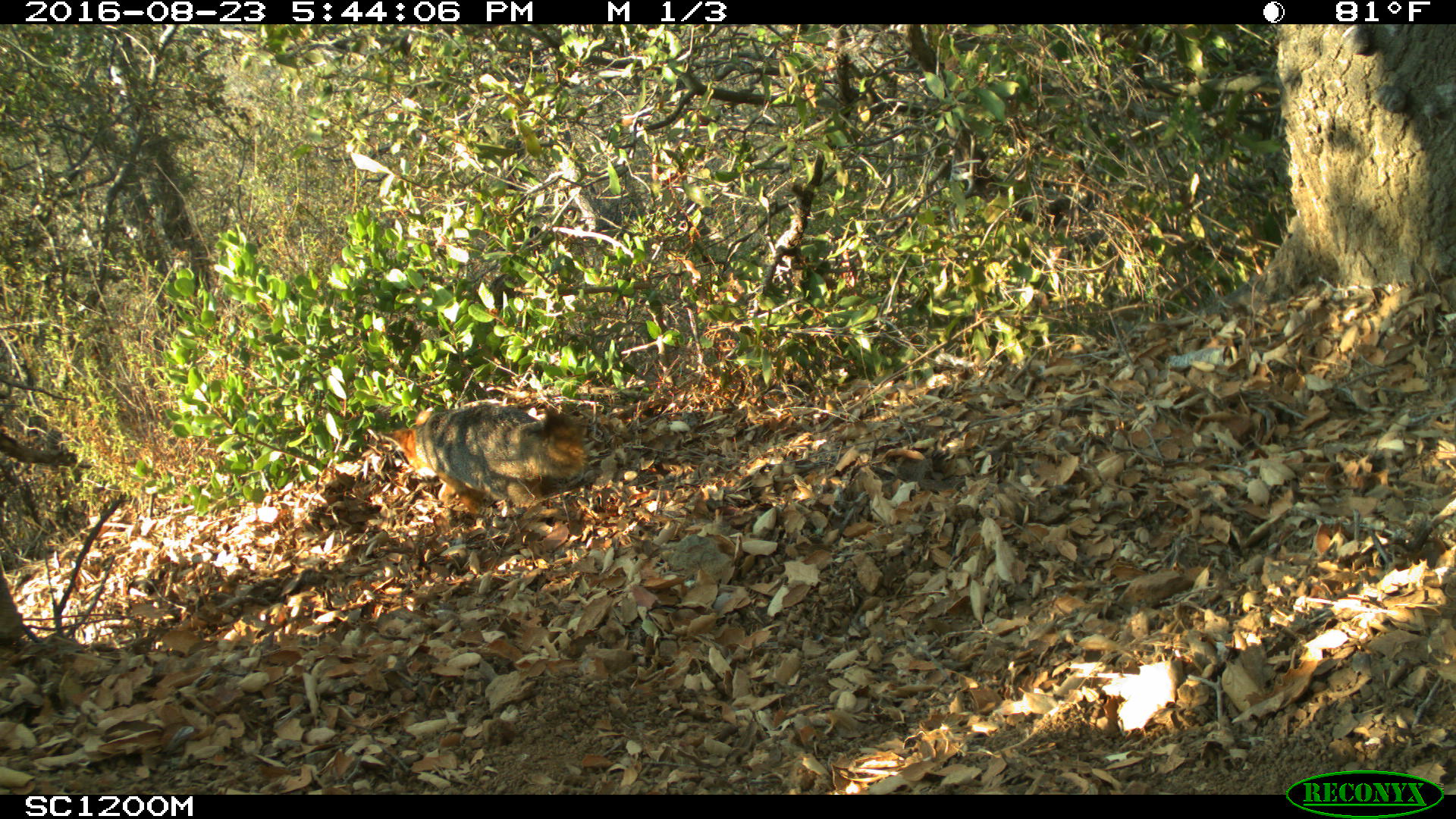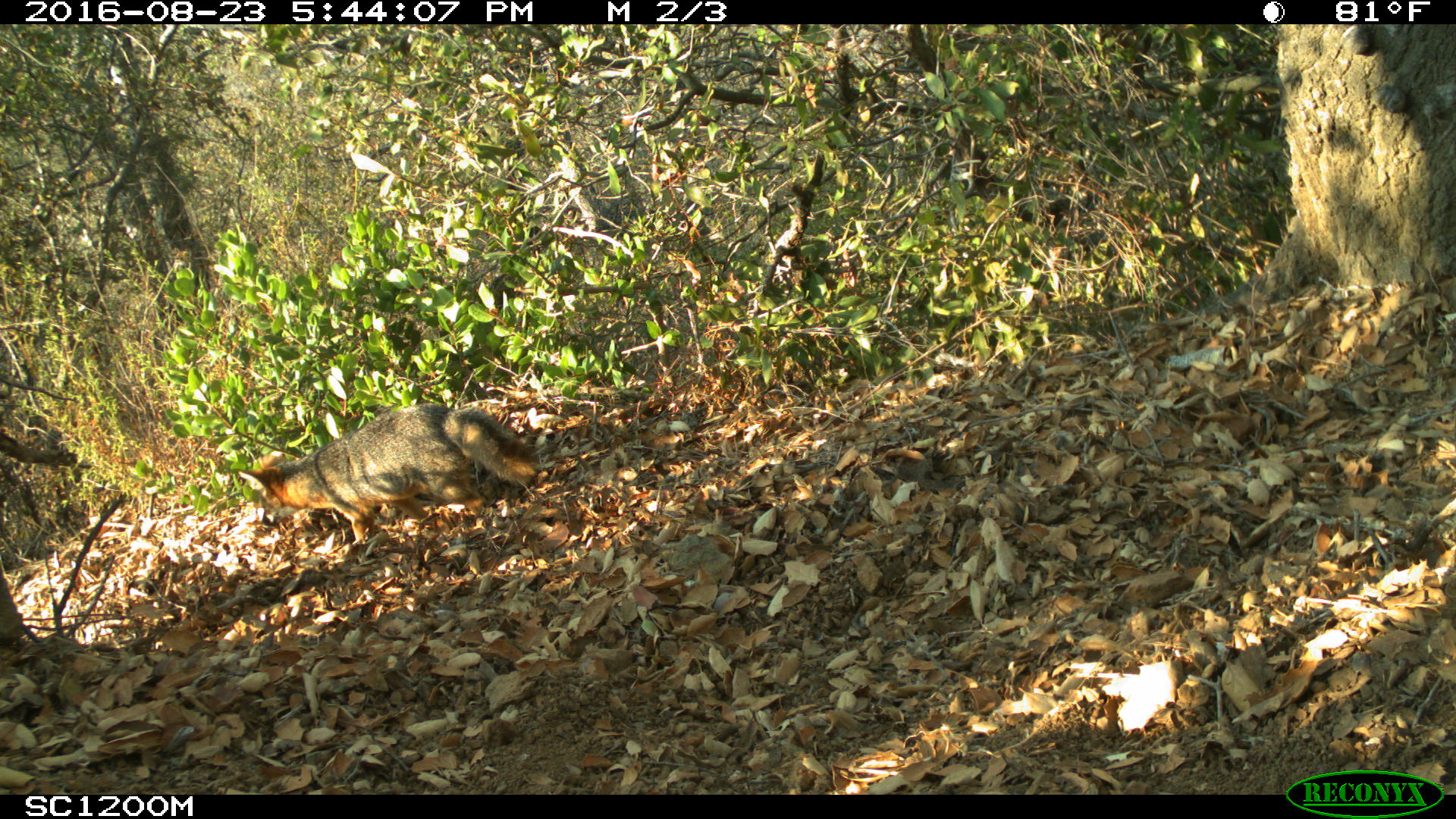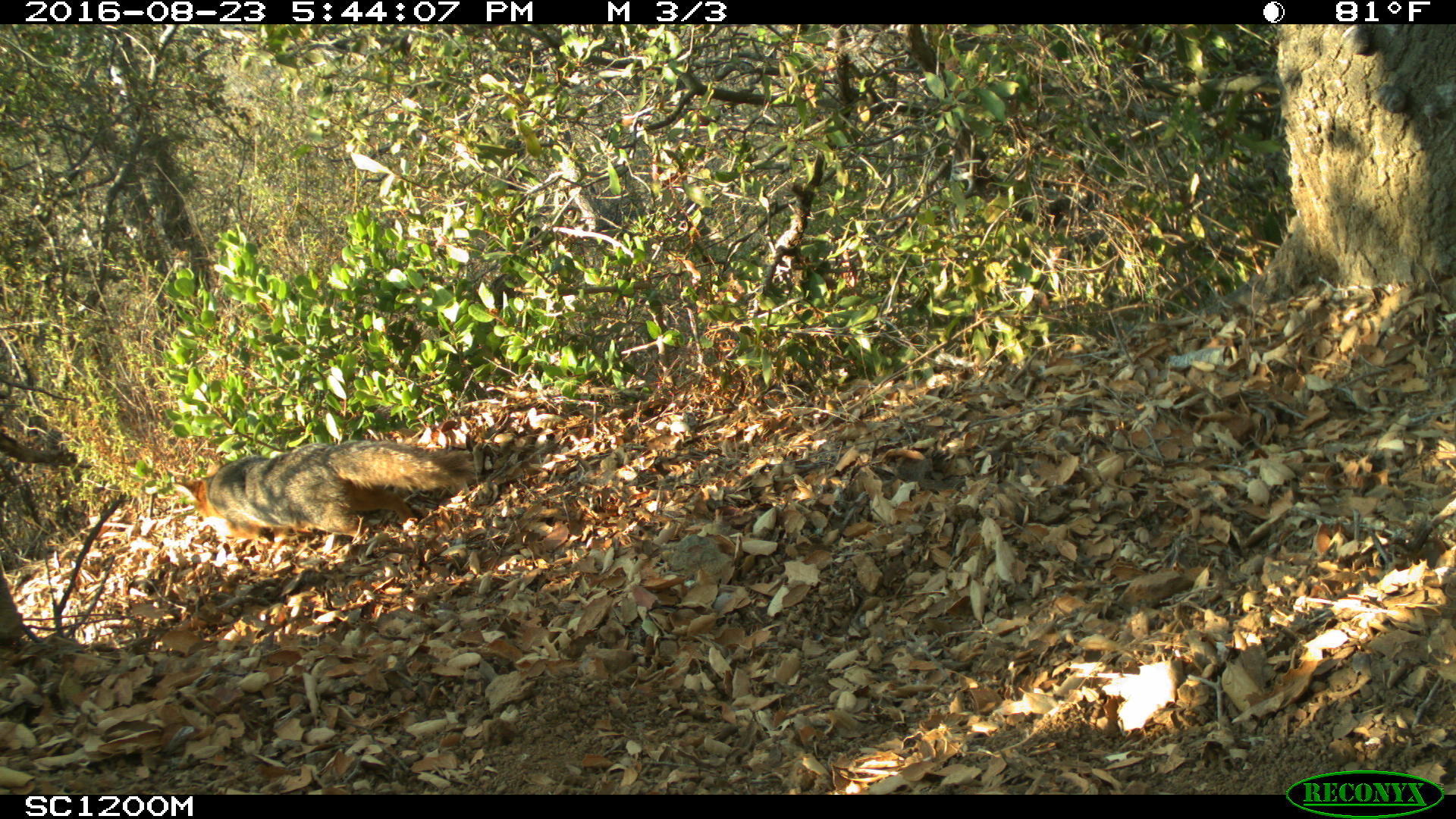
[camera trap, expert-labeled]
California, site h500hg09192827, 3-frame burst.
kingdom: Animalia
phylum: Chordata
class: Mammalia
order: Carnivora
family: Canidae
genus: Urocyon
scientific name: Urocyon littoralis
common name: island fox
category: fox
Fox (island fox) (Urocyon littoralis).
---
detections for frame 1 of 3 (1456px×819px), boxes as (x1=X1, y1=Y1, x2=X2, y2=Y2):
fox: (x1=381, y1=402, x2=588, y2=519)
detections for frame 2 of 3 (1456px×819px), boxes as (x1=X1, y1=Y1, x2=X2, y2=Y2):
fox: (x1=238, y1=402, x2=537, y2=545)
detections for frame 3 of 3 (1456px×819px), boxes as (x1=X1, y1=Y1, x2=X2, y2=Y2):
fox: (x1=171, y1=438, x2=478, y2=543)